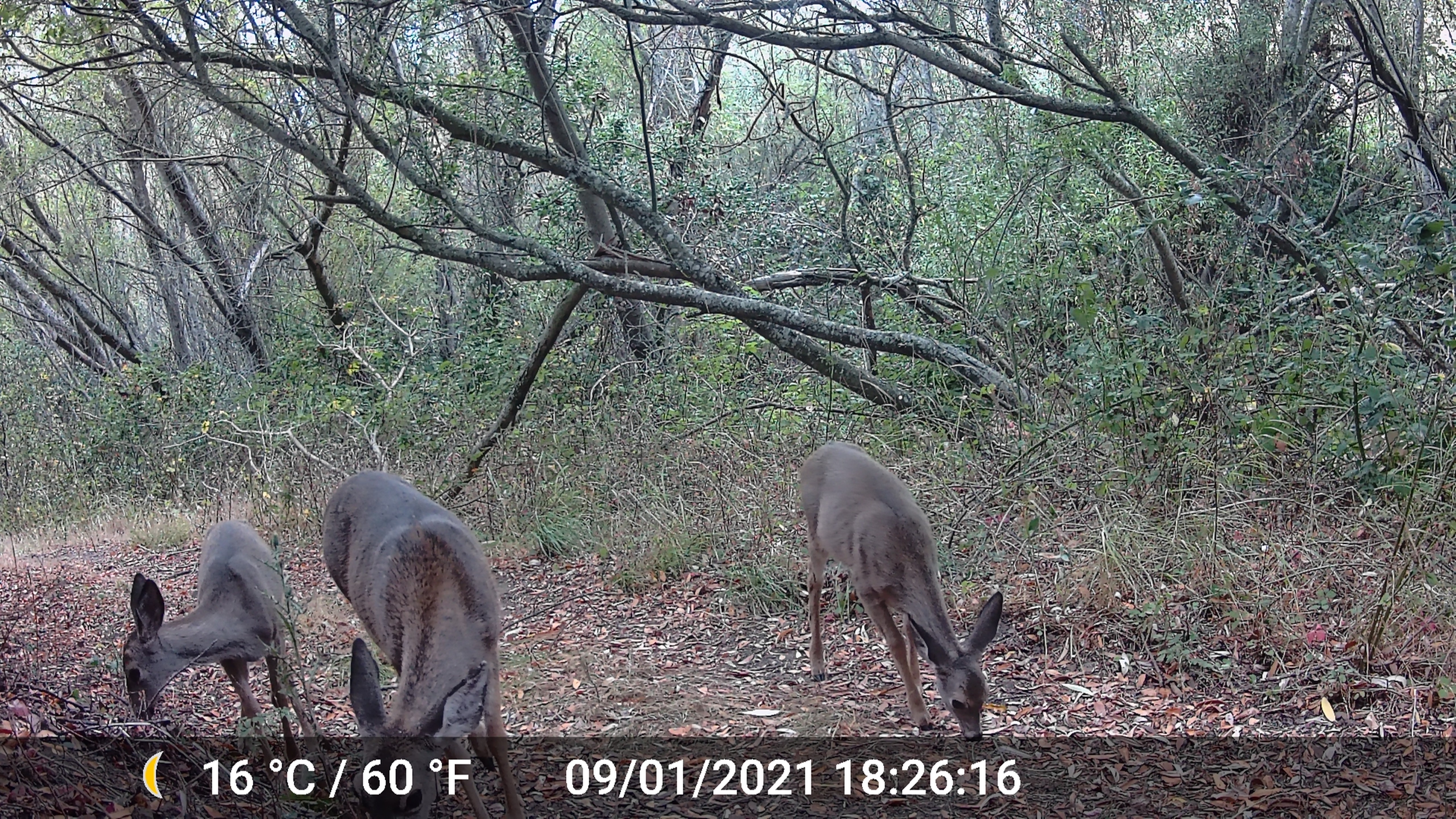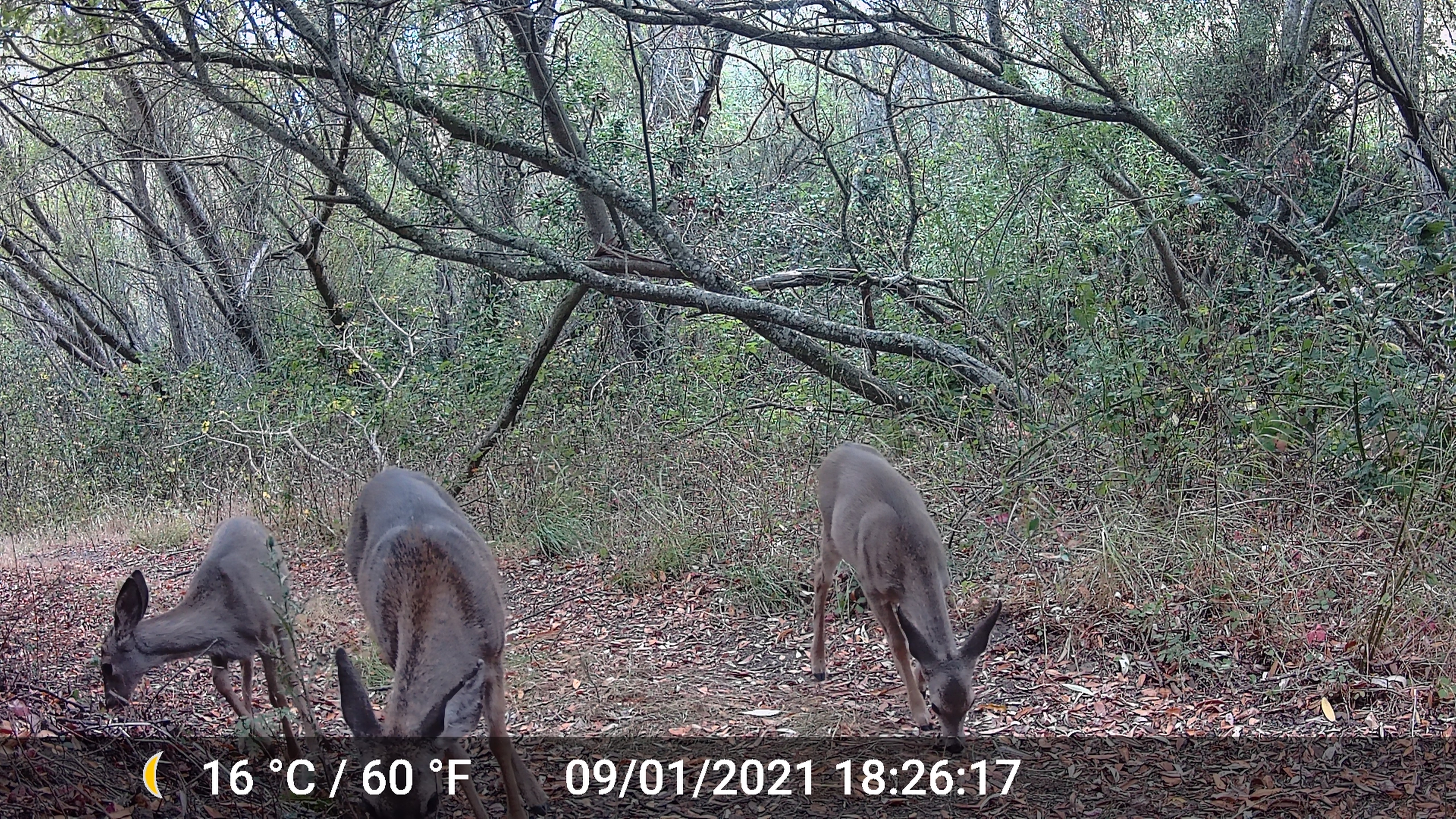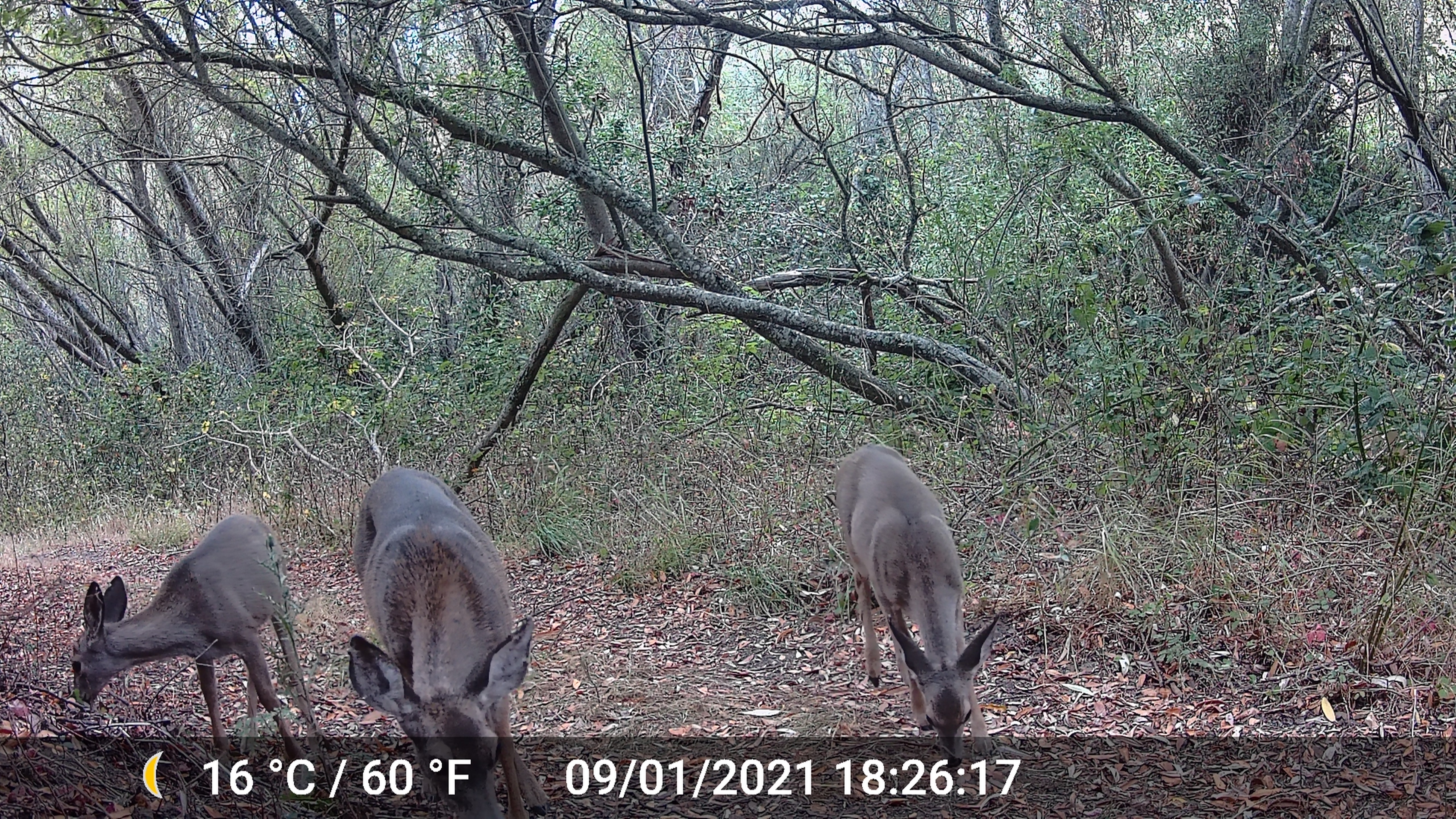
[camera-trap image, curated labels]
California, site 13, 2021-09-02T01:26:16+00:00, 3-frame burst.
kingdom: Animalia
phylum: Chordata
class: Mammalia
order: Artiodactyla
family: Cervidae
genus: Odocoileus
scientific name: Odocoileus hemionus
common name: mule deer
Mule deer (Odocoileus hemionus).